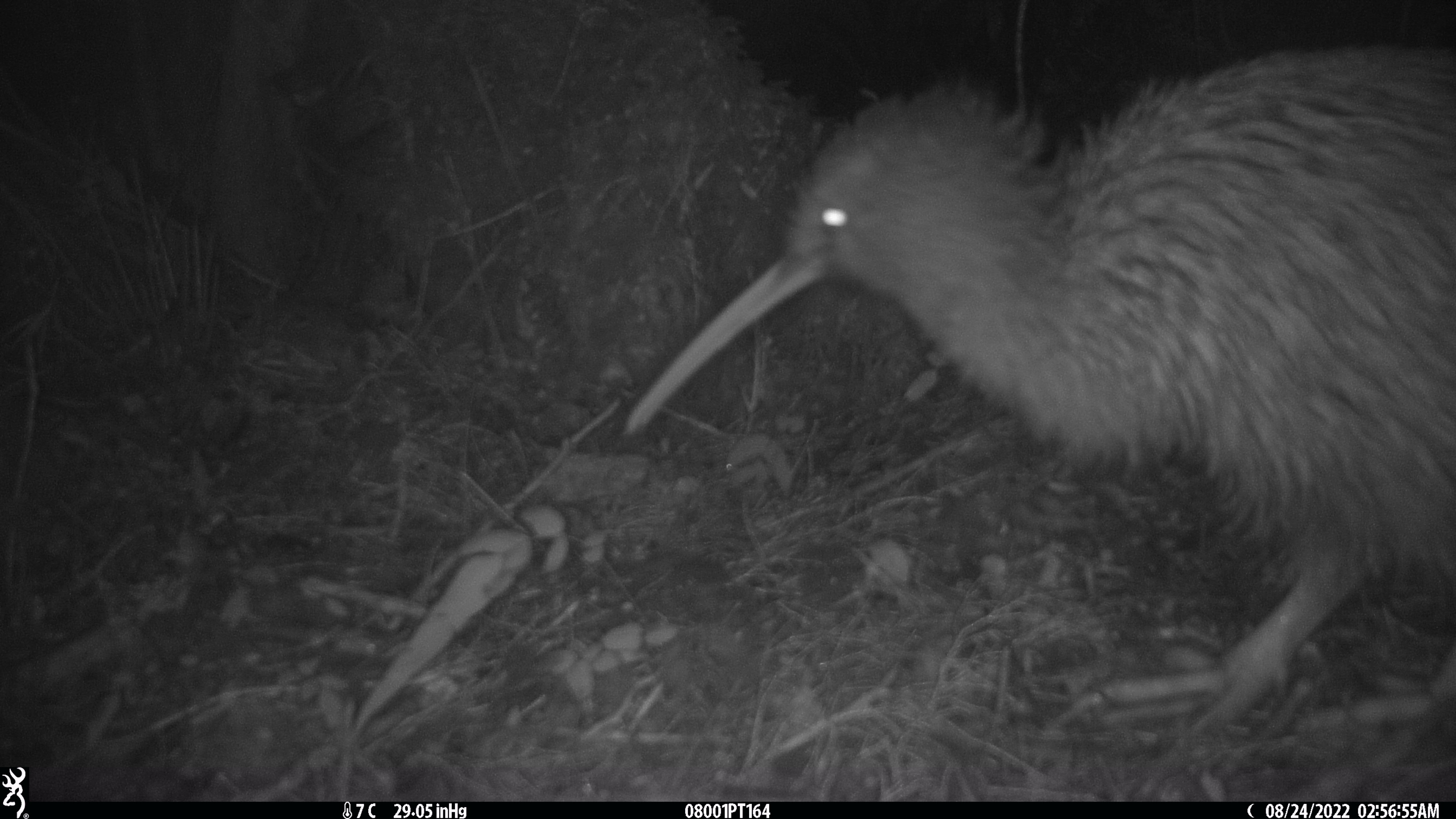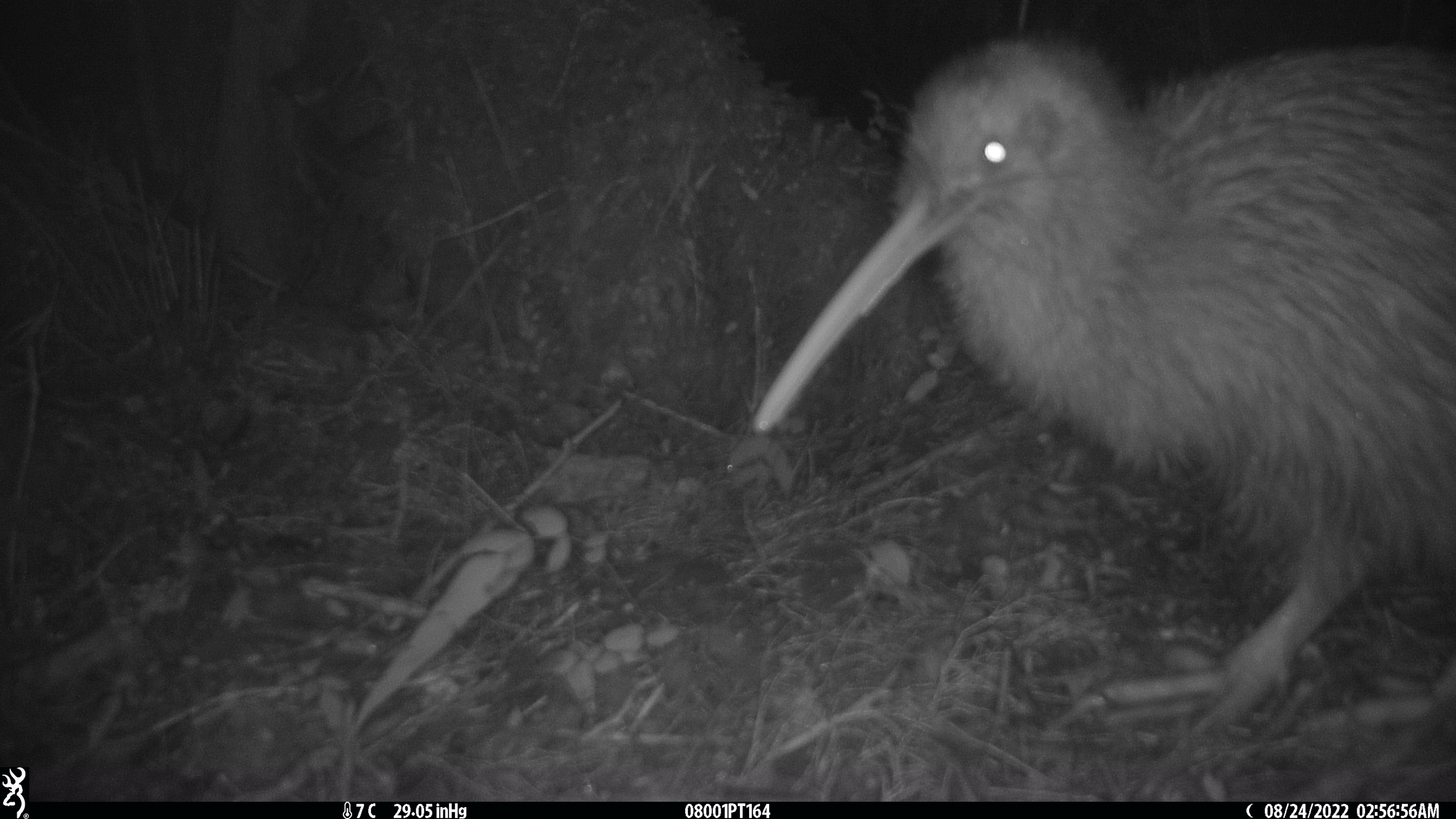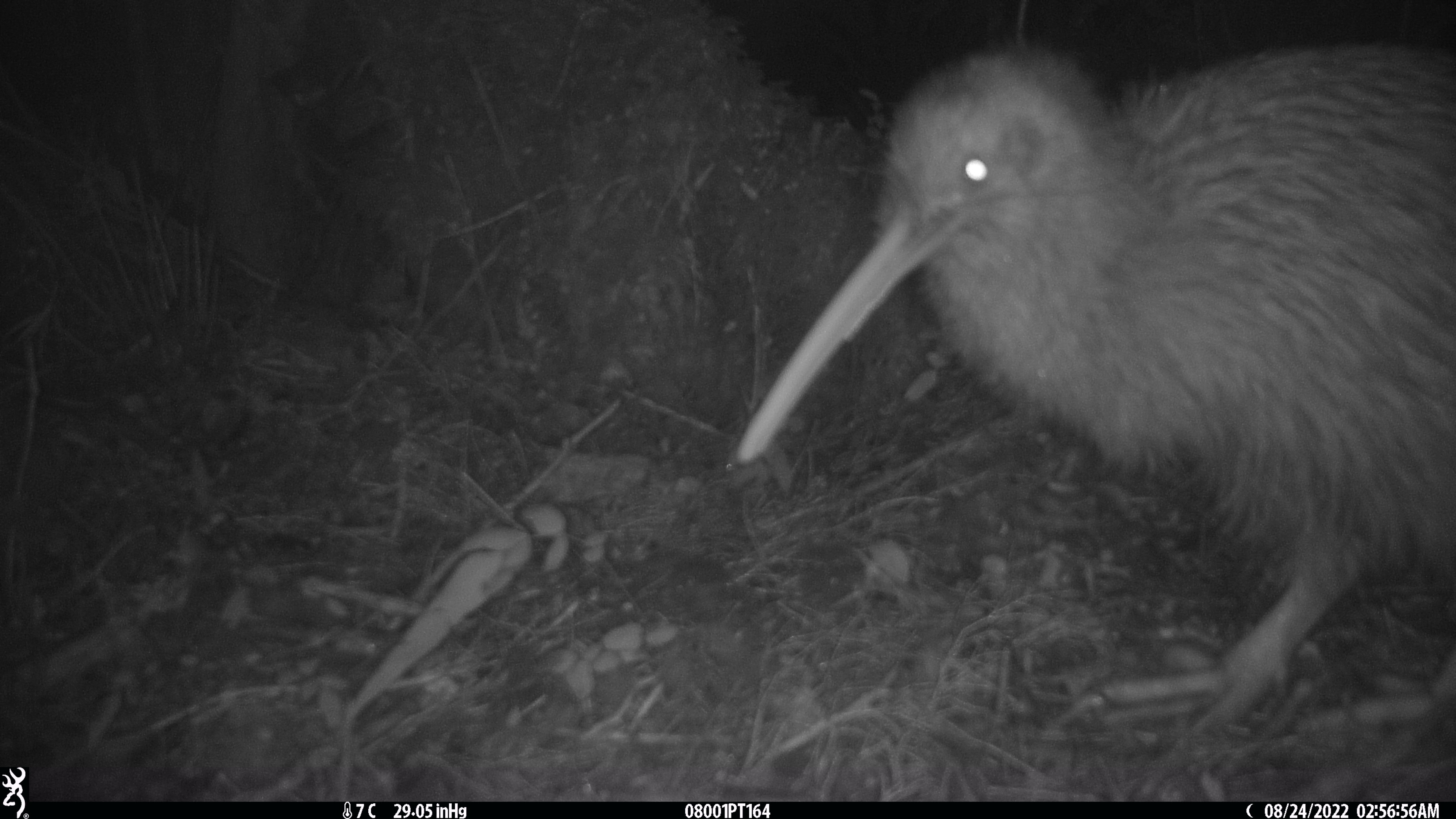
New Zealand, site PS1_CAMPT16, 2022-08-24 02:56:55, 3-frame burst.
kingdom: Animalia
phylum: Chordata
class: Aves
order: Apterygiformes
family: Apterygidae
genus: Apteryx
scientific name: Apteryx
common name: kiwi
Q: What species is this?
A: Kiwi (Apteryx).